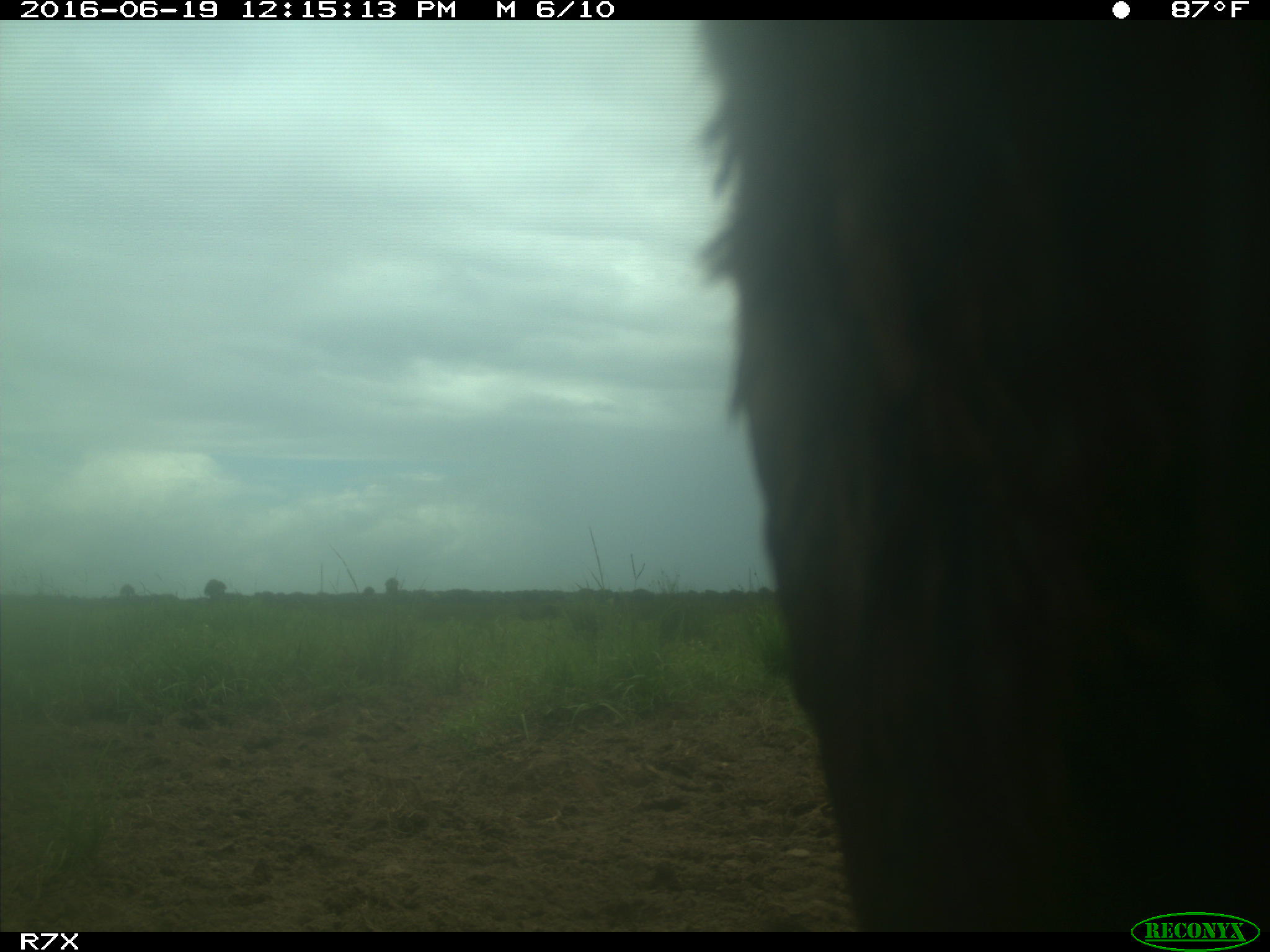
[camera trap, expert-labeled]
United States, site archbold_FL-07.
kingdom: Animalia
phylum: Chordata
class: Mammalia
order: Artiodactyla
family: Bovidae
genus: Bos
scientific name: Bos taurus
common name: domestic cow